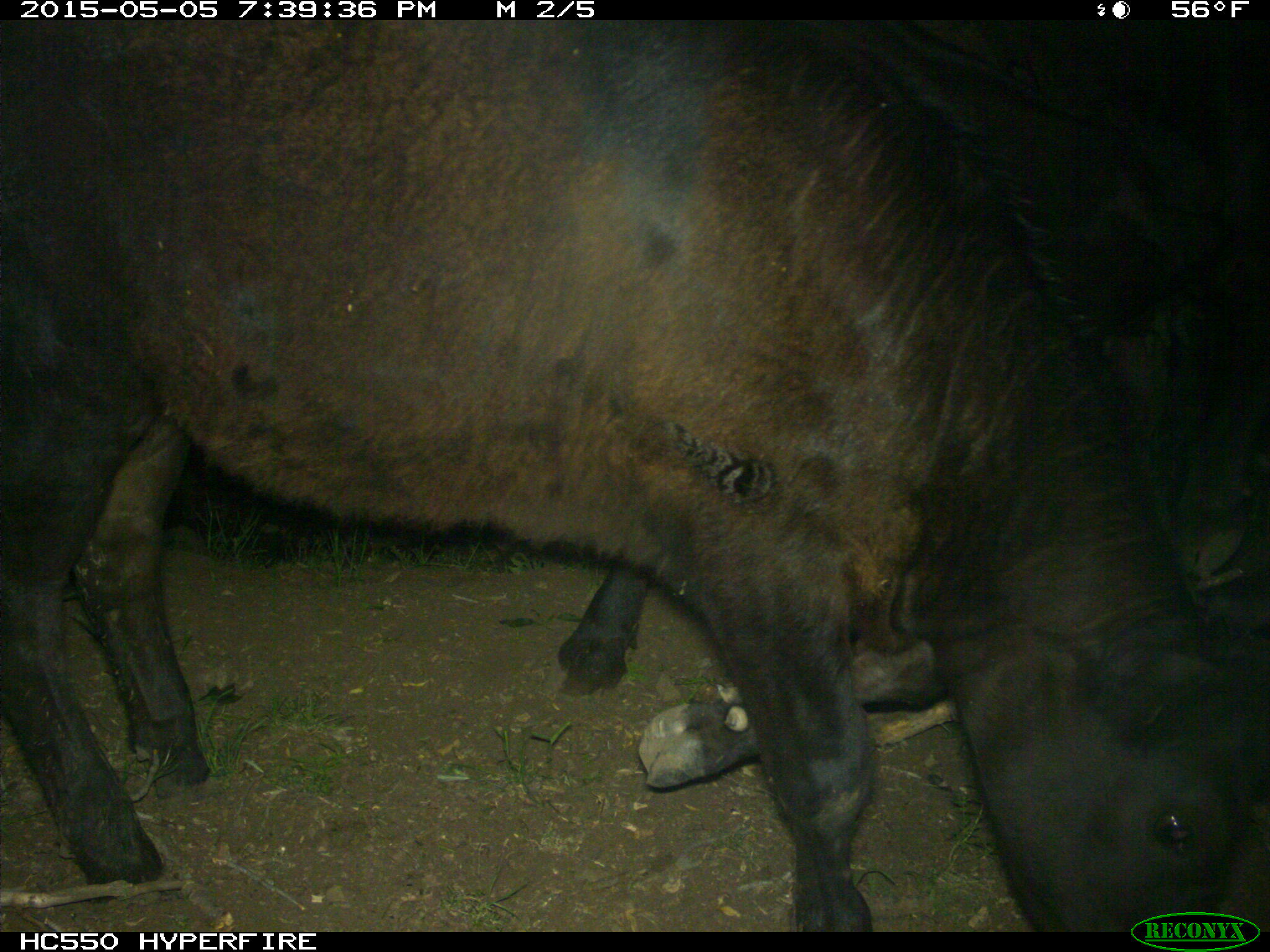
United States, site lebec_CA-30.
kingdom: Animalia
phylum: Chordata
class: Mammalia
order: Artiodactyla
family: Bovidae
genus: Bos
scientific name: Bos taurus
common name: domestic cow